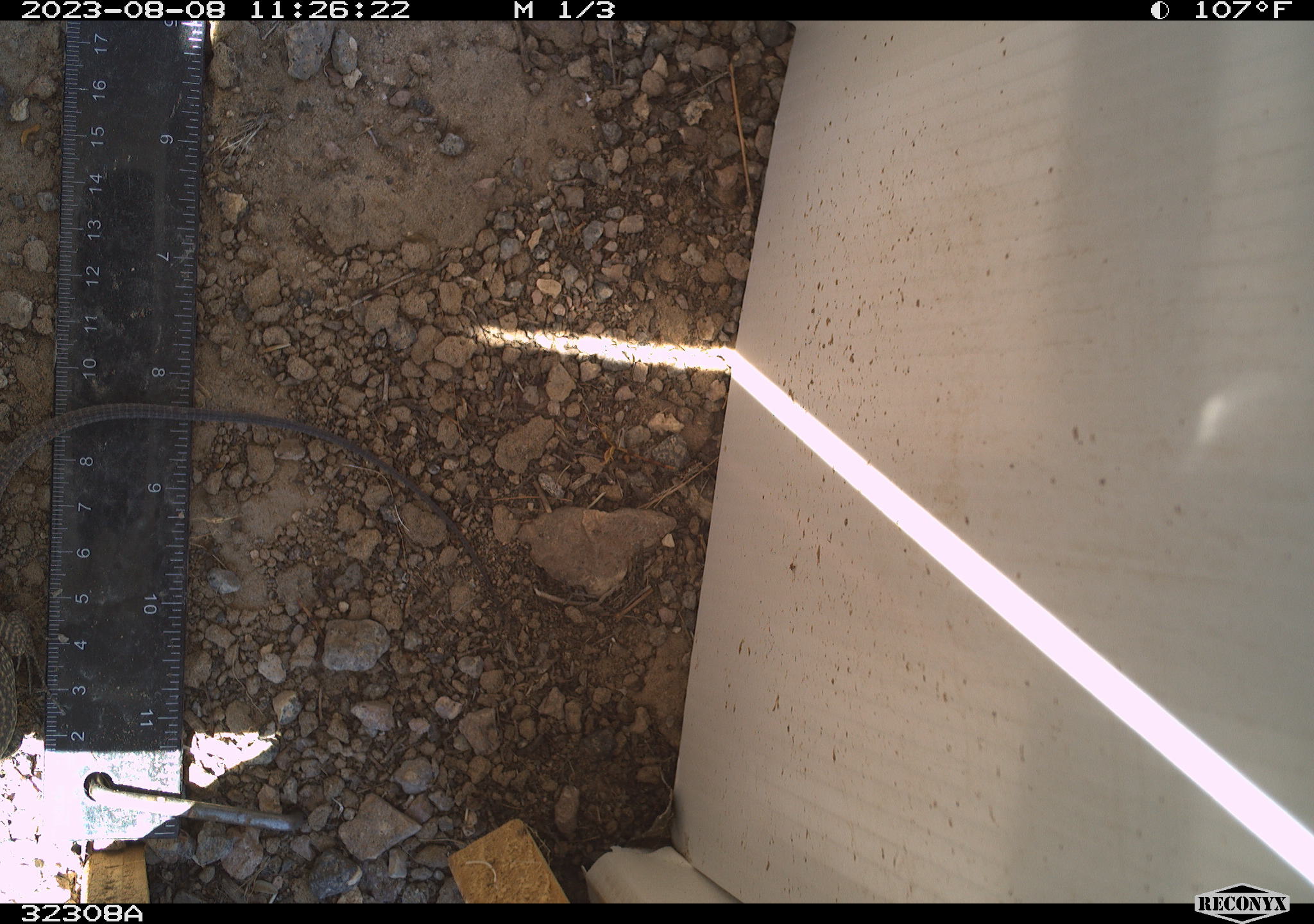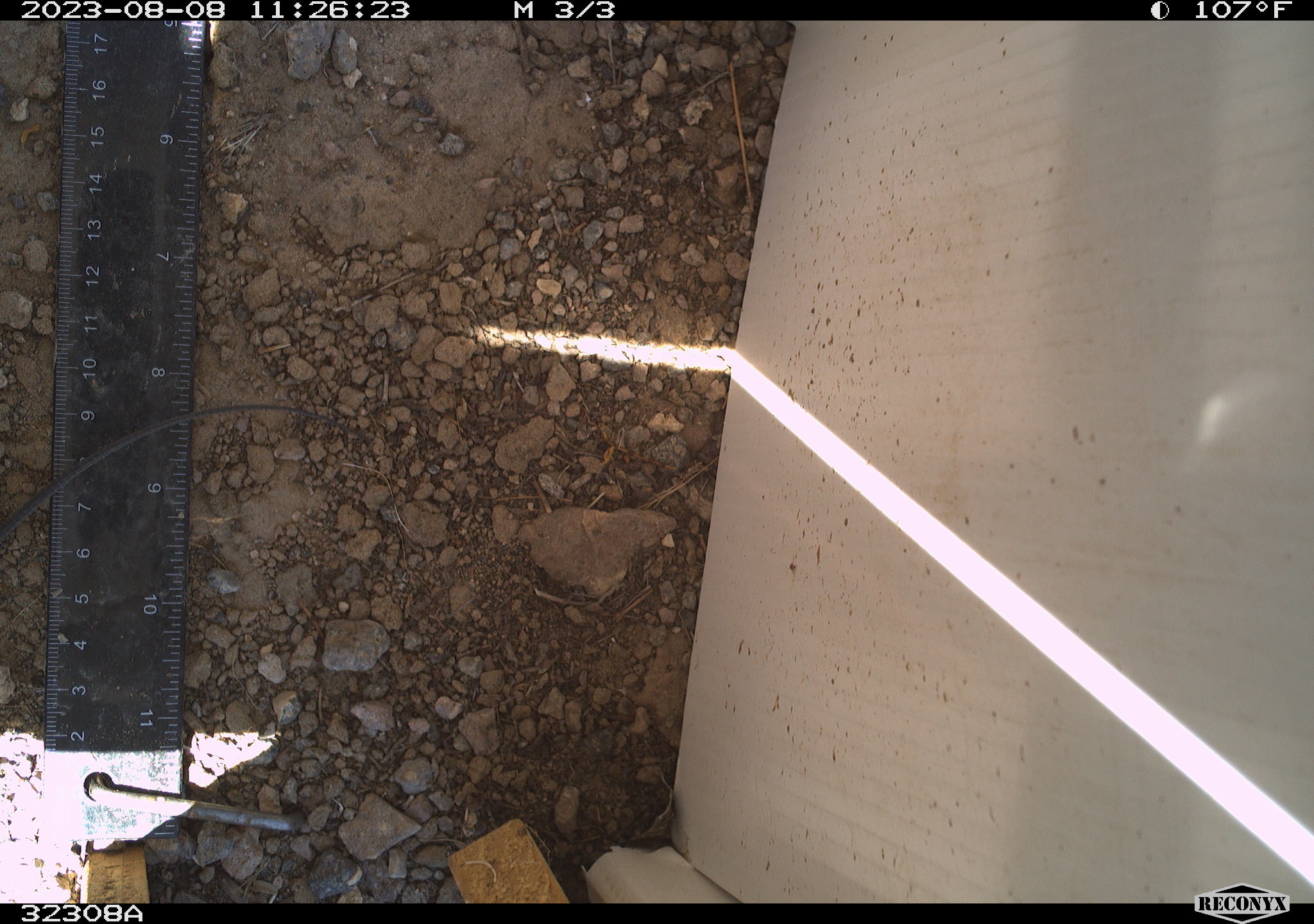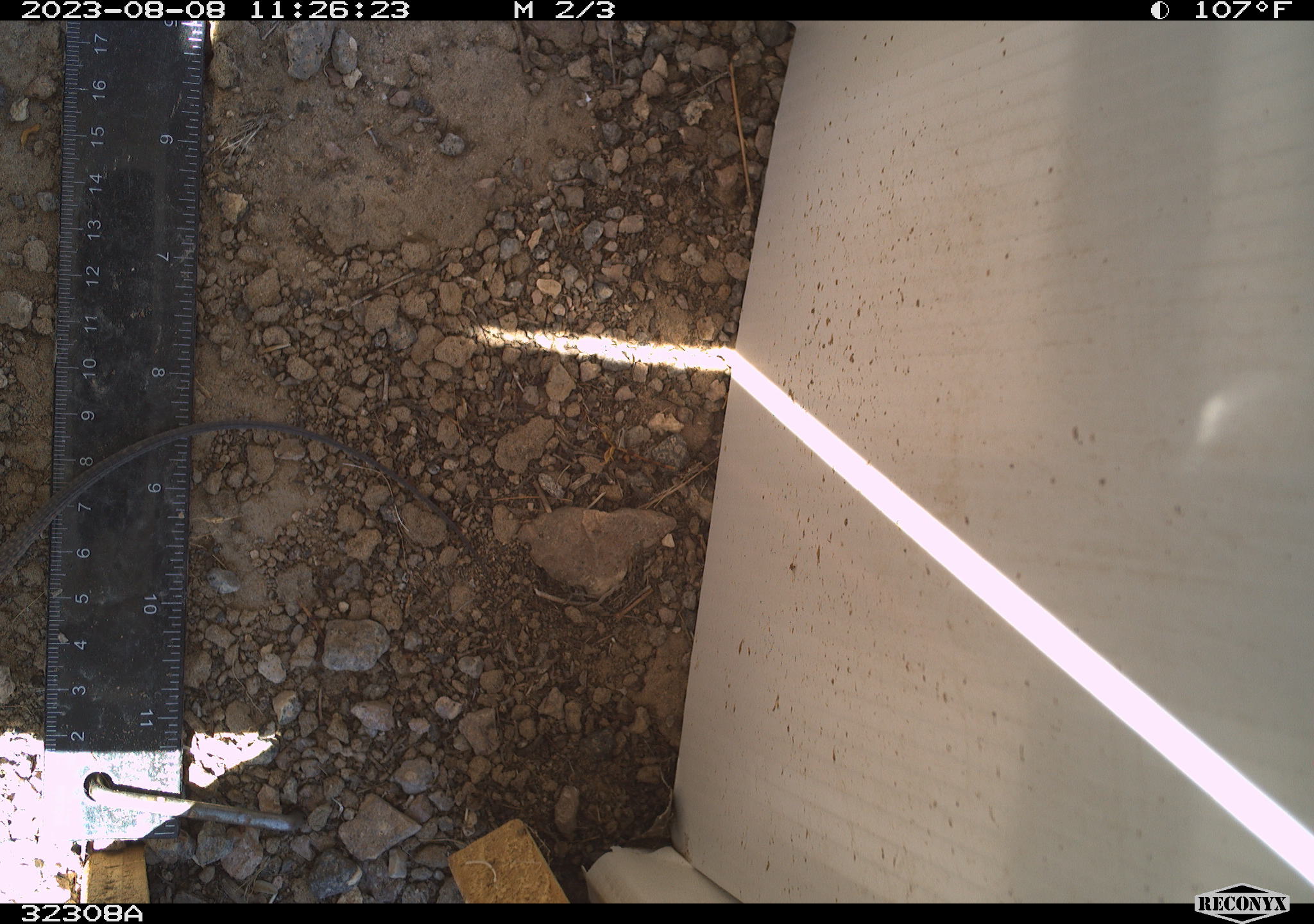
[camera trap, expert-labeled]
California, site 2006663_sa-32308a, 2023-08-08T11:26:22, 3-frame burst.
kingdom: Animalia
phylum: Chordata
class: Reptilia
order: Squamata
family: Teiidae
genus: Aspidoscelis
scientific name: Aspidoscelis tigris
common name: western whiptail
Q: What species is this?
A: Western whiptail (Aspidoscelis tigris).